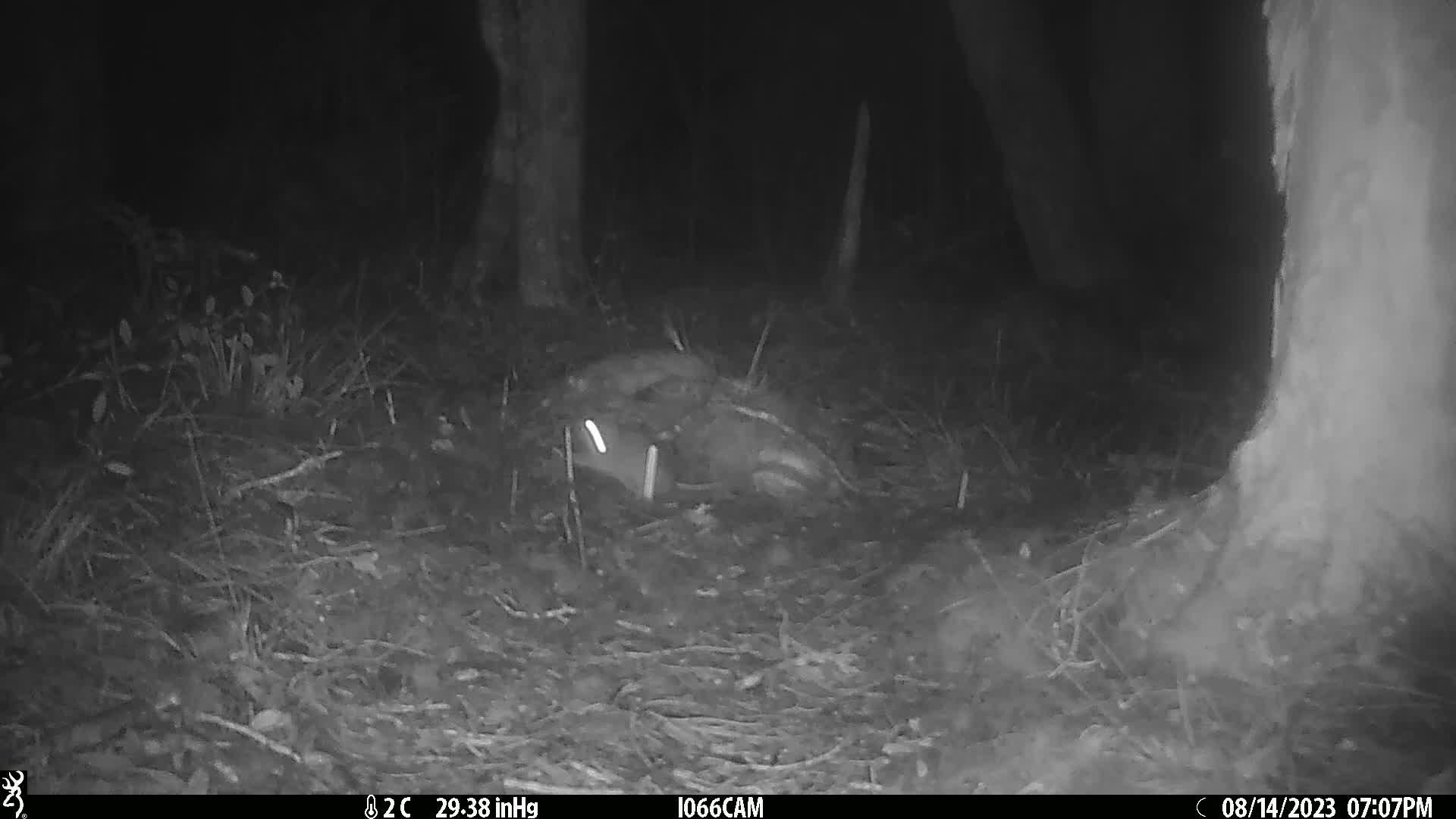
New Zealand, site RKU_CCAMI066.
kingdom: Animalia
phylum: Chordata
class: Mammalia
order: Rodentia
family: Muridae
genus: Rattus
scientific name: Rattus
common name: rat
Rat (Rattus).